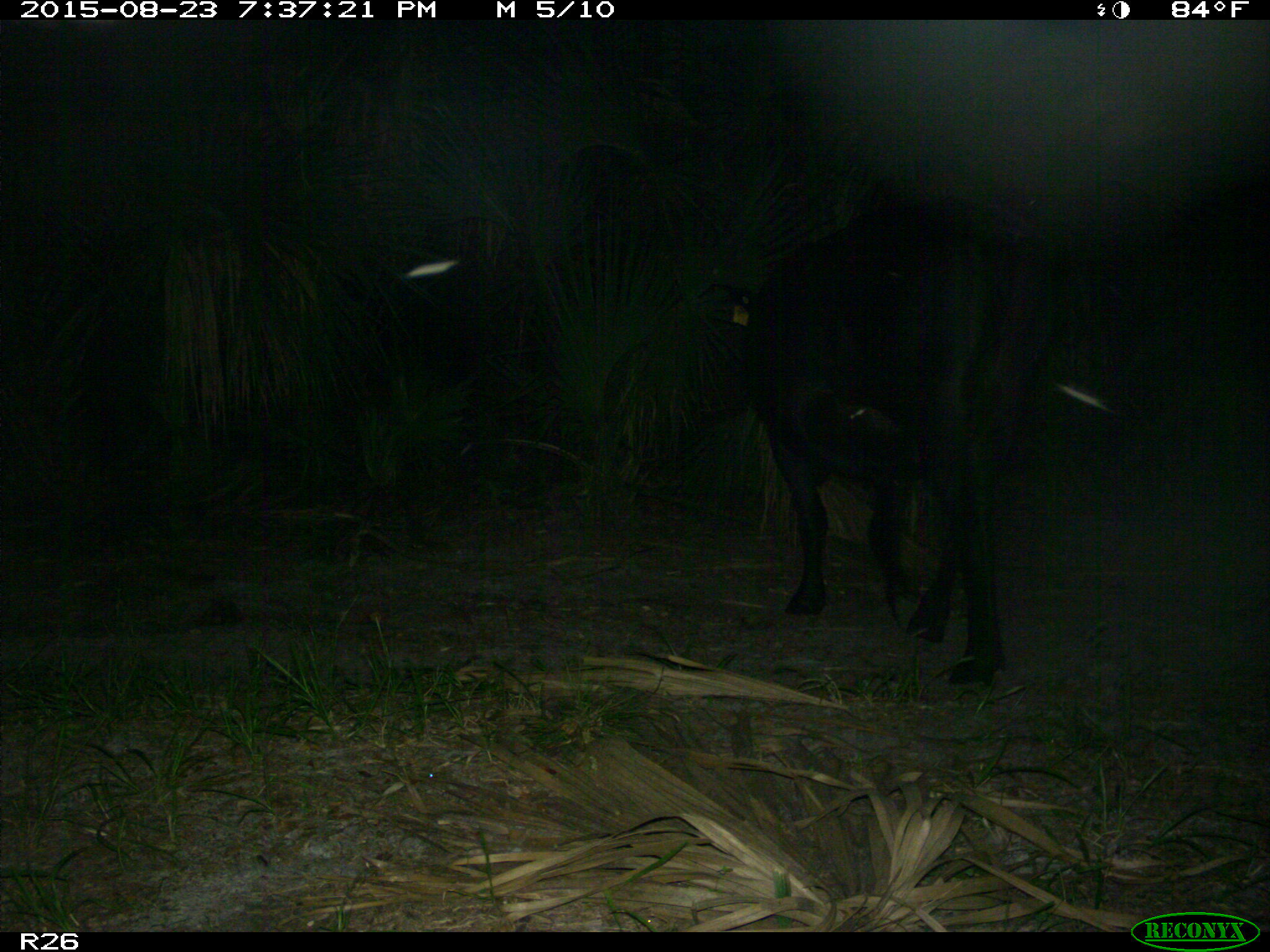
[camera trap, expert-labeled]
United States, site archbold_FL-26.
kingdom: Animalia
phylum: Chordata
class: Mammalia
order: Artiodactyla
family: Bovidae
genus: Bos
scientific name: Bos taurus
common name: domestic cow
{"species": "Bos taurus (domestic cow)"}